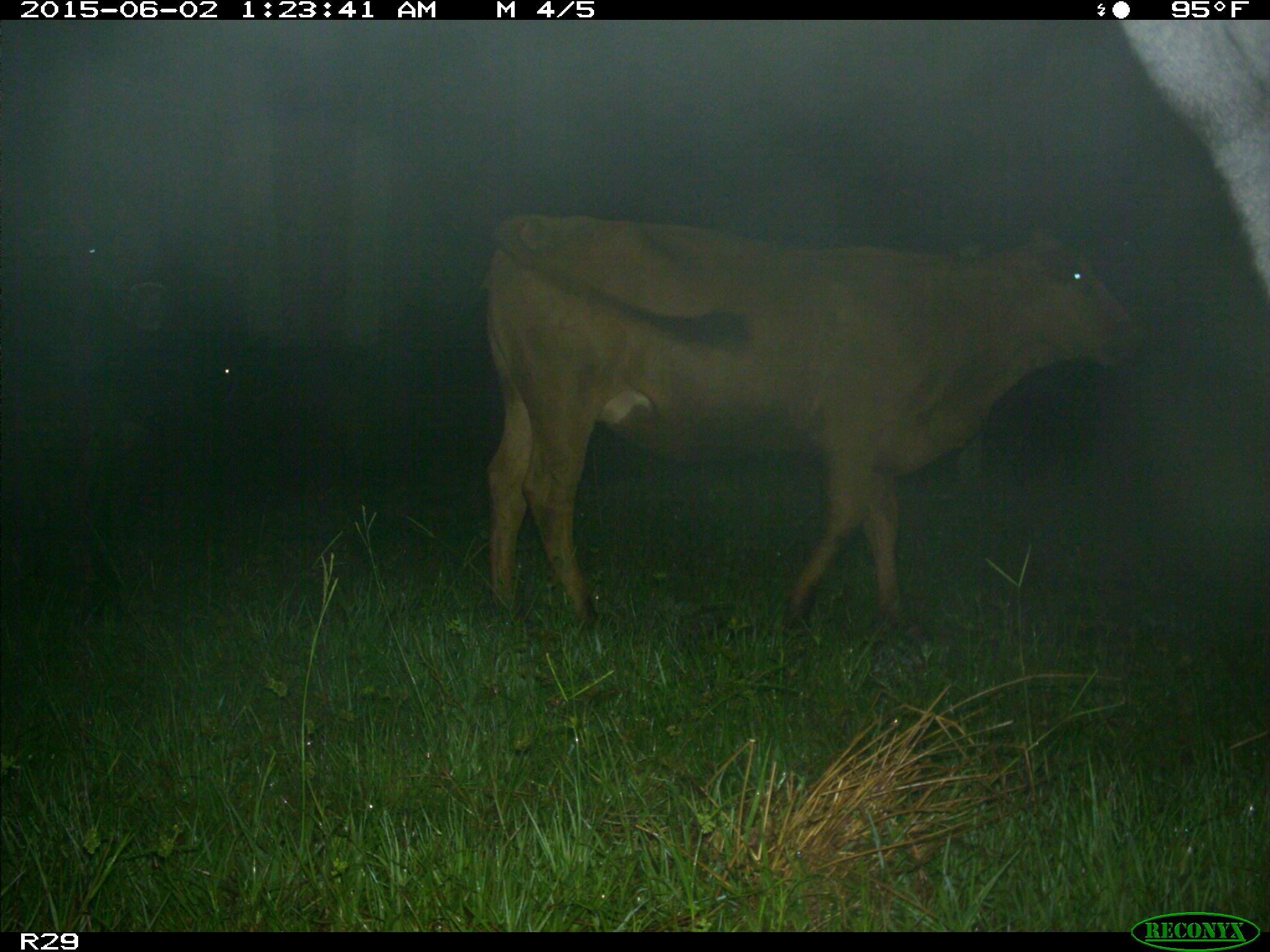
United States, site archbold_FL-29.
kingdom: Animalia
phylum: Chordata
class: Mammalia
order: Artiodactyla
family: Bovidae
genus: Bos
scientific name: Bos taurus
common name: domestic cow